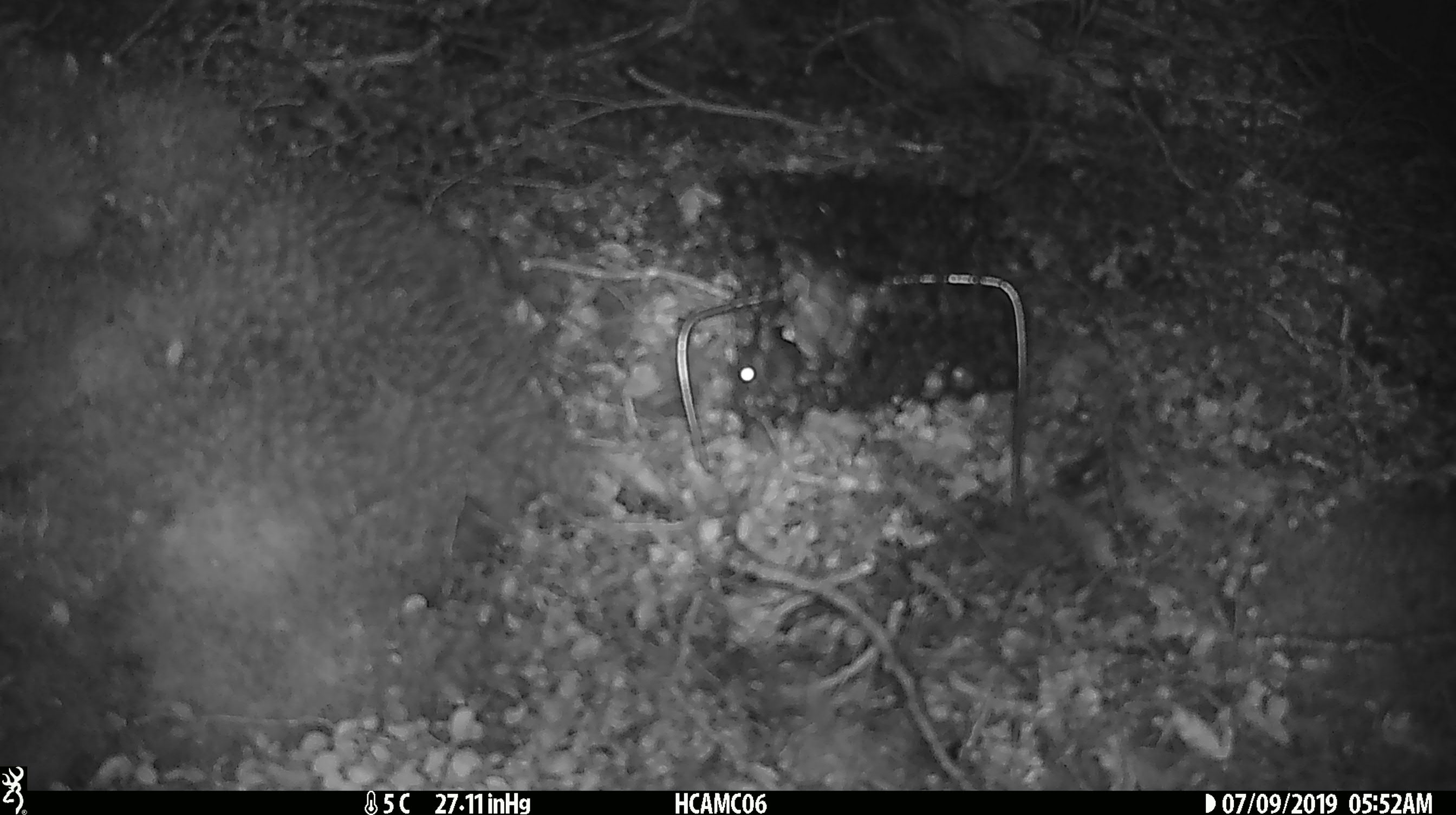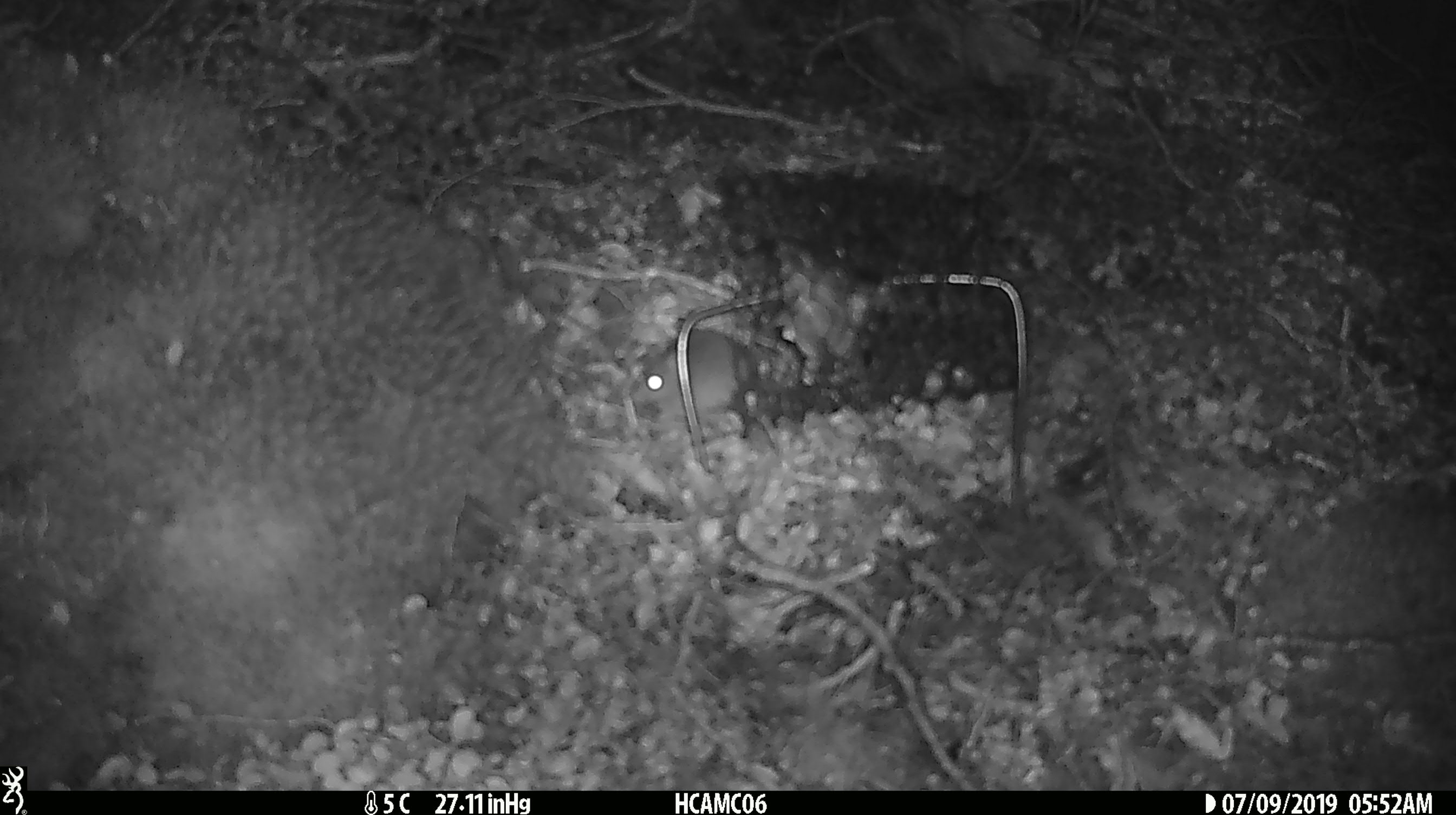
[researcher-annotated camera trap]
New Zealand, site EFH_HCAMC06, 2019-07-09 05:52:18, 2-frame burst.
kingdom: Animalia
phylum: Chordata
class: Mammalia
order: Rodentia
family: Muridae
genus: Mus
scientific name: Mus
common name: mouse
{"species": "mouse (Mus)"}